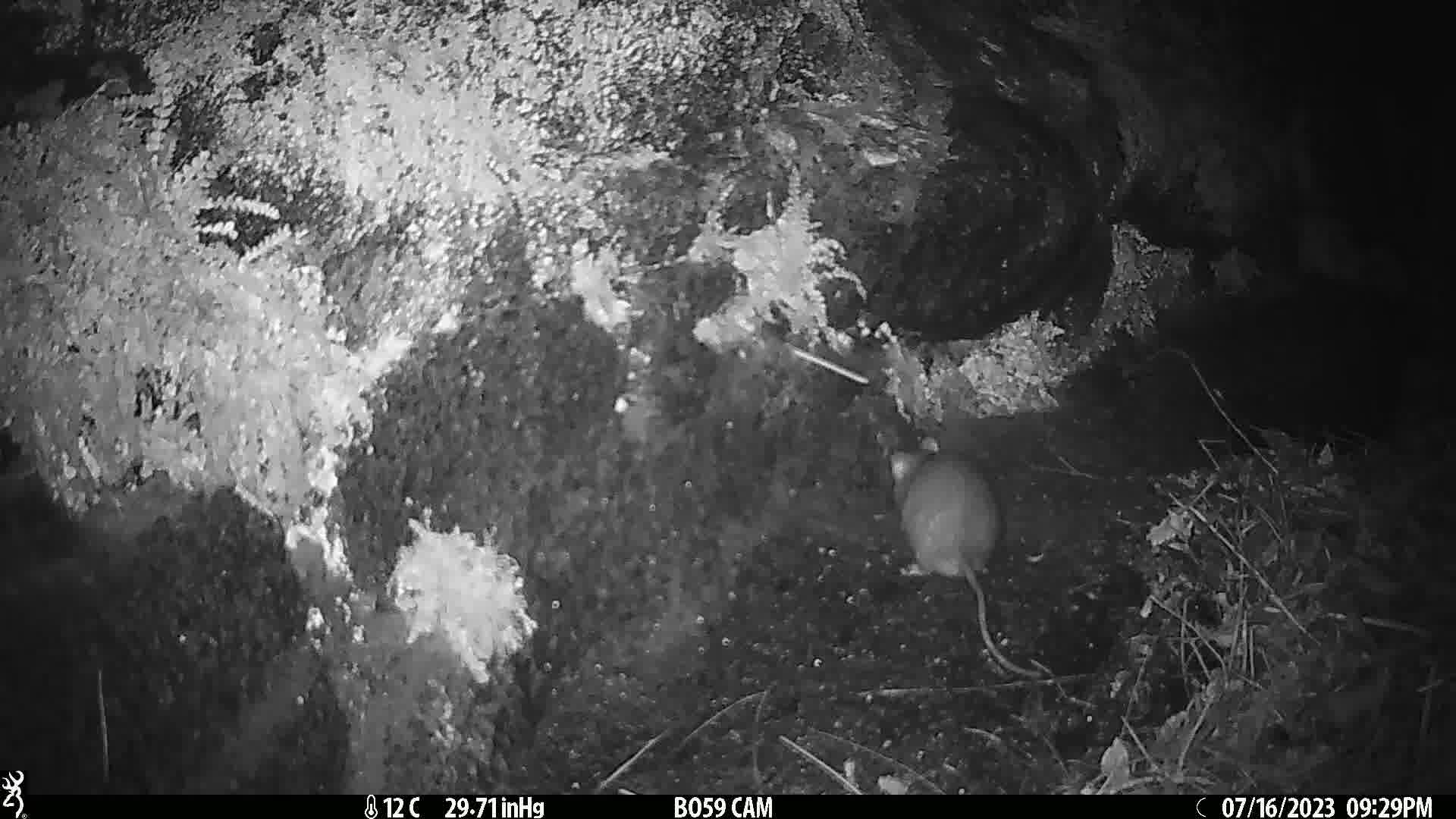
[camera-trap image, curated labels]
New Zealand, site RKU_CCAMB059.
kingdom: Animalia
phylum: Chordata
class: Mammalia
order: Rodentia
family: Muridae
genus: Rattus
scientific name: Rattus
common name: rat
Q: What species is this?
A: Rat (Rattus).